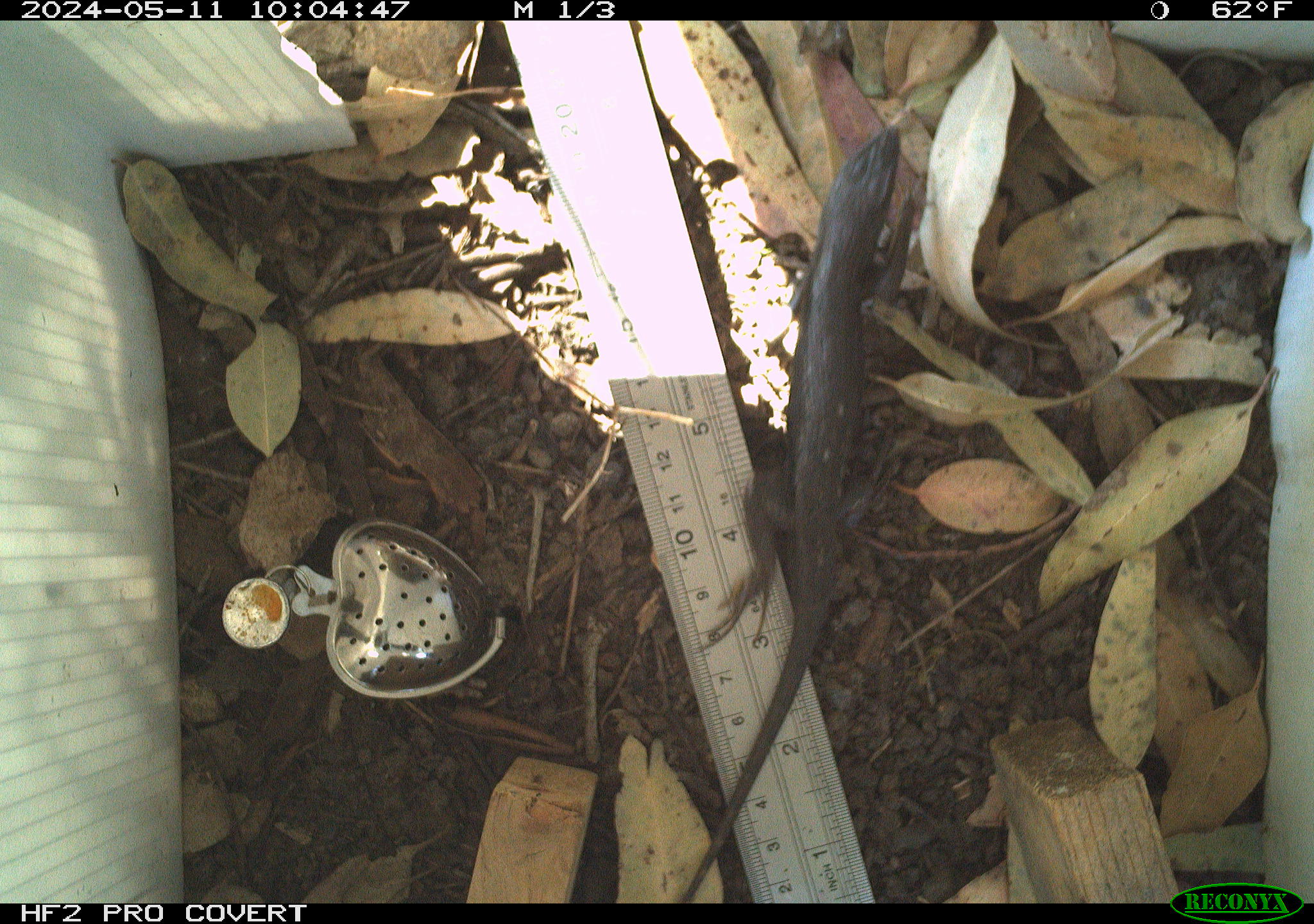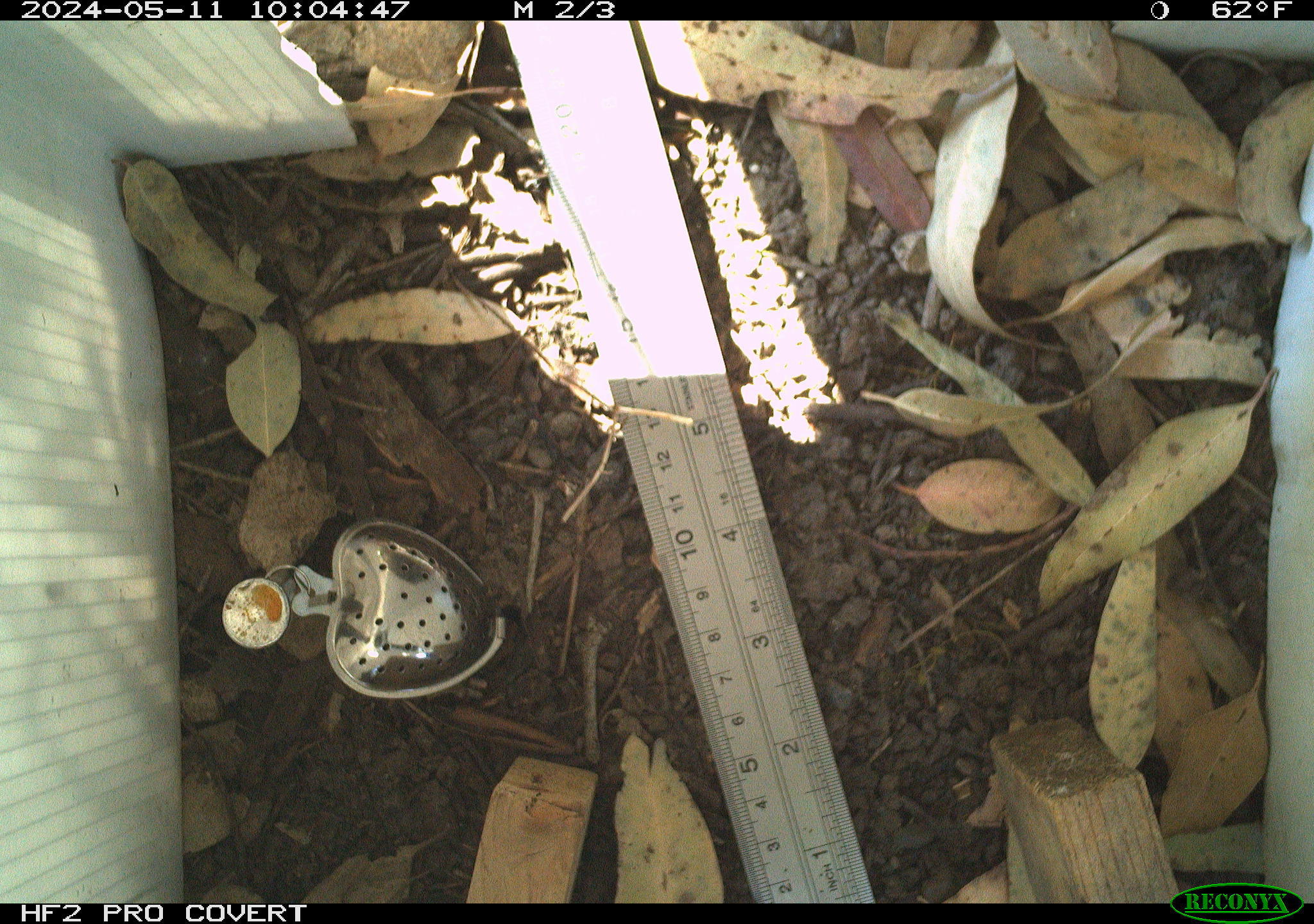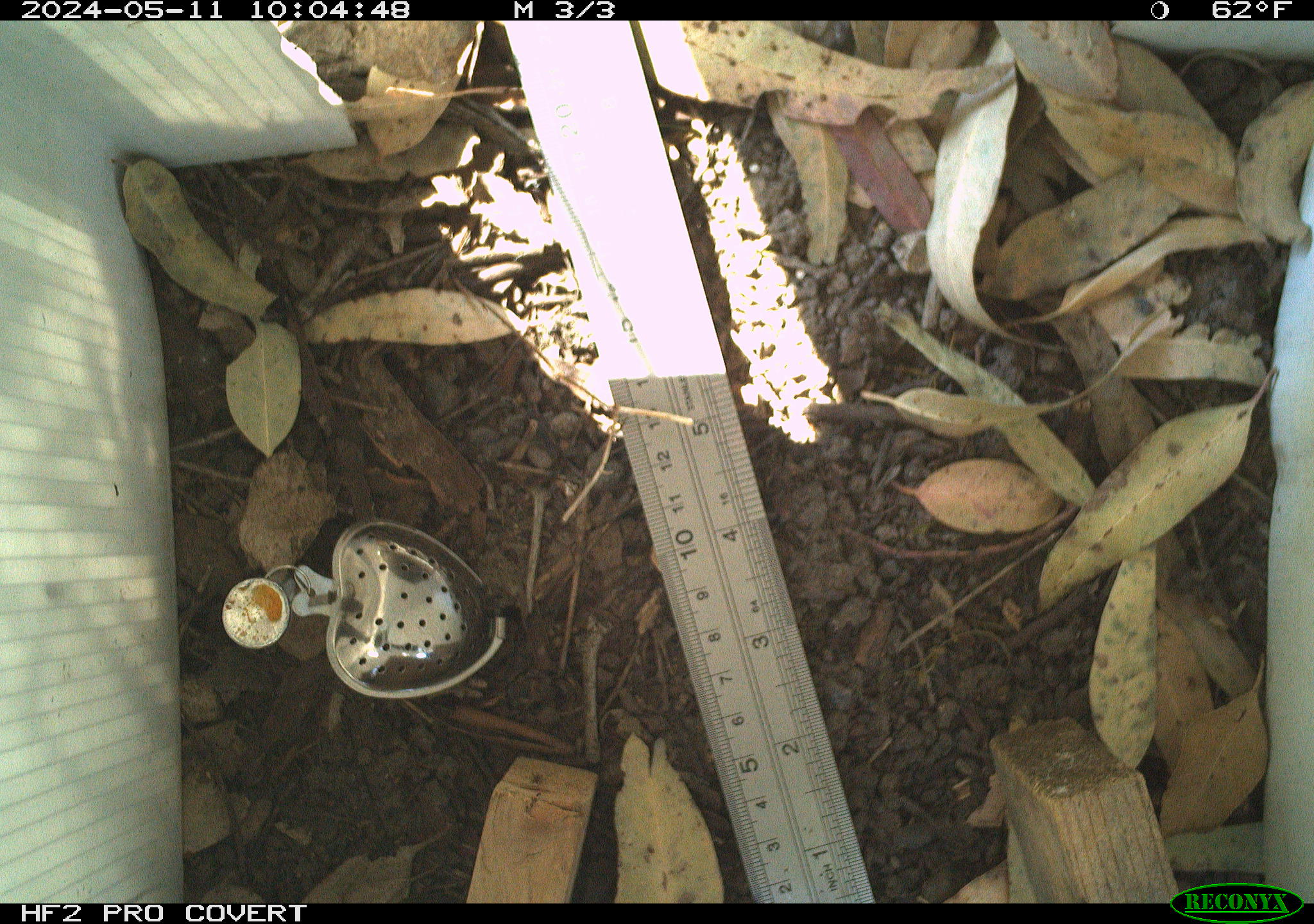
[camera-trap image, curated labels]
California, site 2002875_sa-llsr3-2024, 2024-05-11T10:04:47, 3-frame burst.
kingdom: Animalia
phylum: Chordata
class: Reptilia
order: Squamata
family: Phrynosomatidae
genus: Sceloporus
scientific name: Sceloporus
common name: spiny lizards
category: sceloporus species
Sceloporus species (spiny lizards) (Sceloporus).